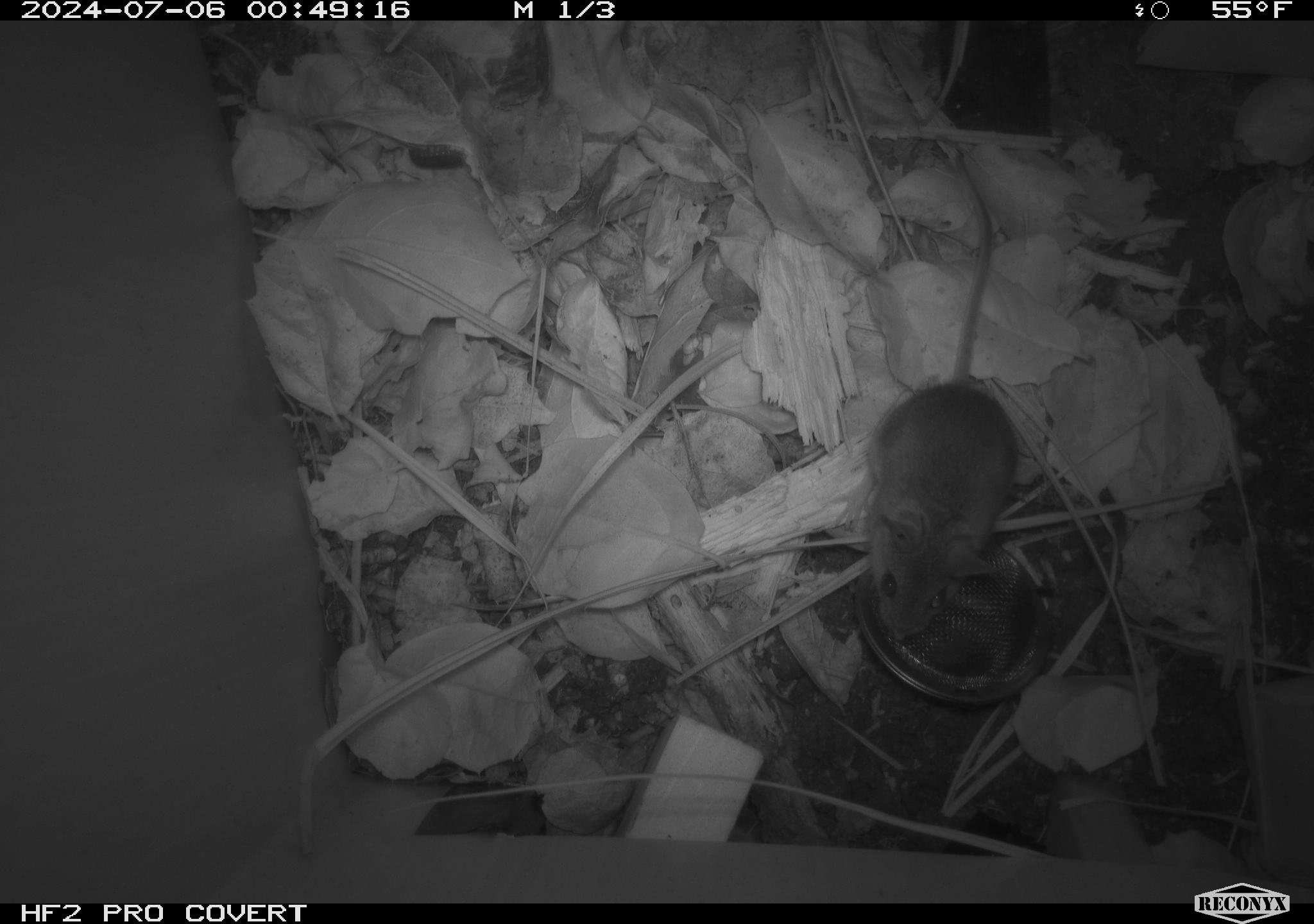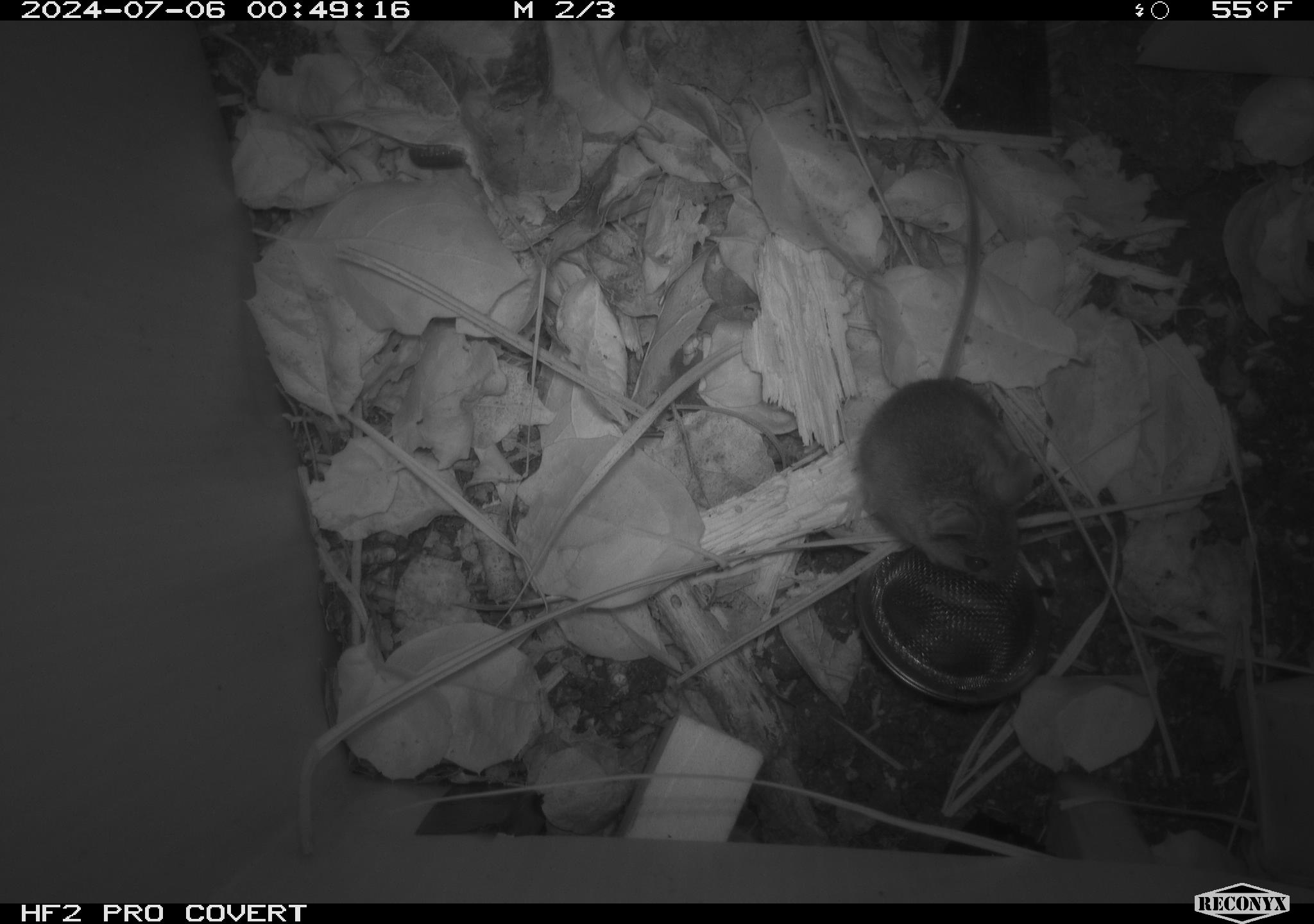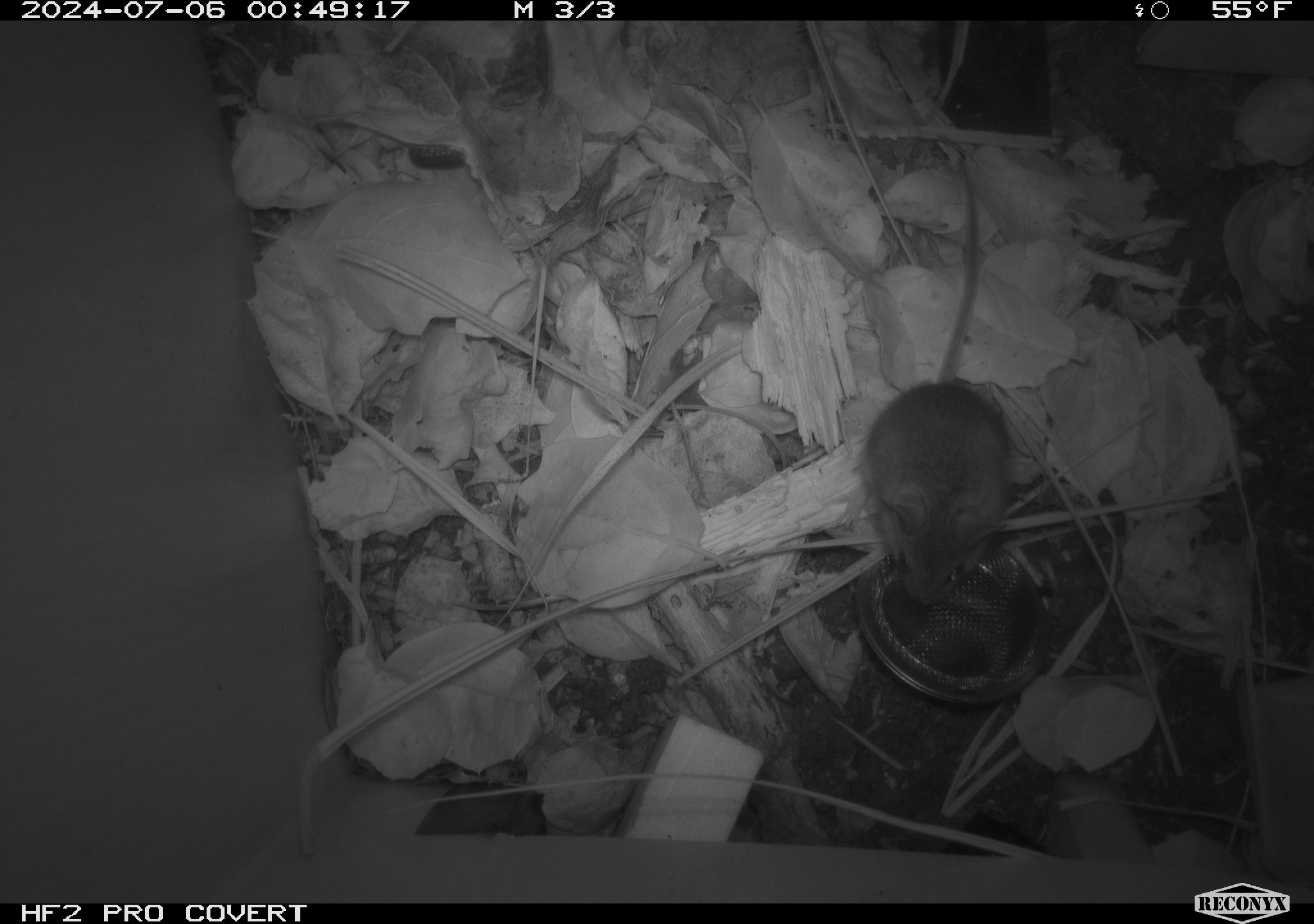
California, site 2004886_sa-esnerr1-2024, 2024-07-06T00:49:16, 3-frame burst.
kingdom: Animalia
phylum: Chordata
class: Mammalia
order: Rodentia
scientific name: Rodentia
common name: rodent